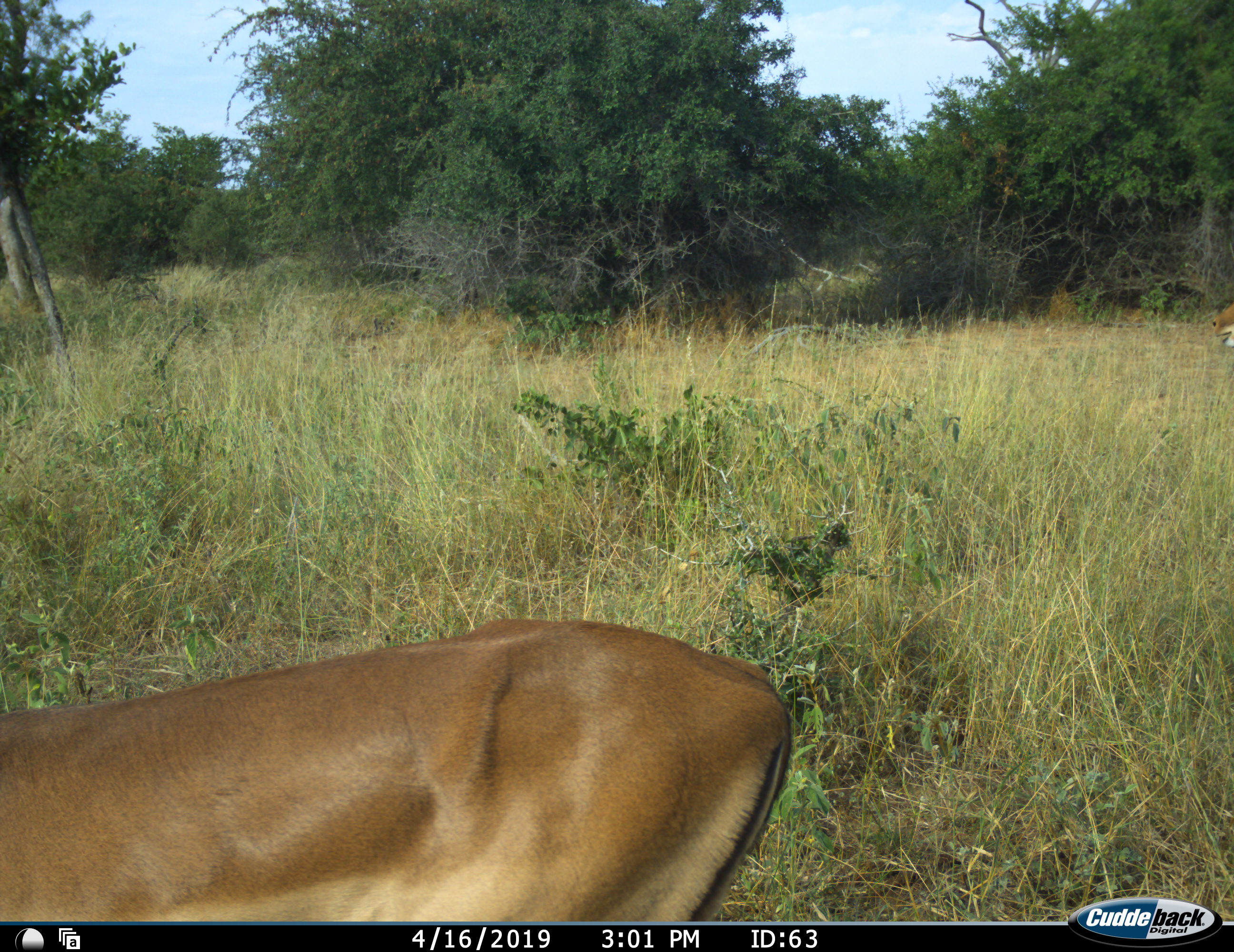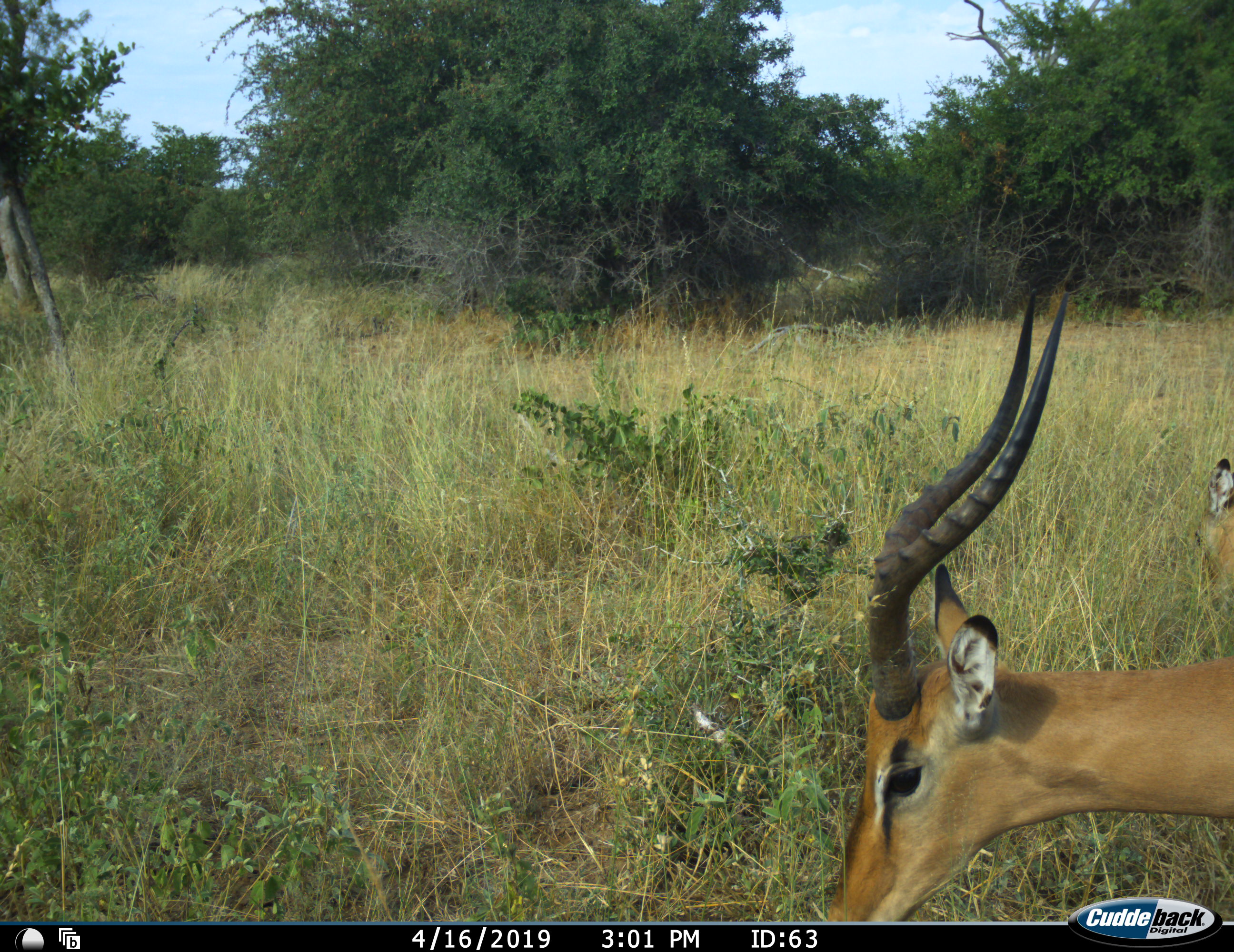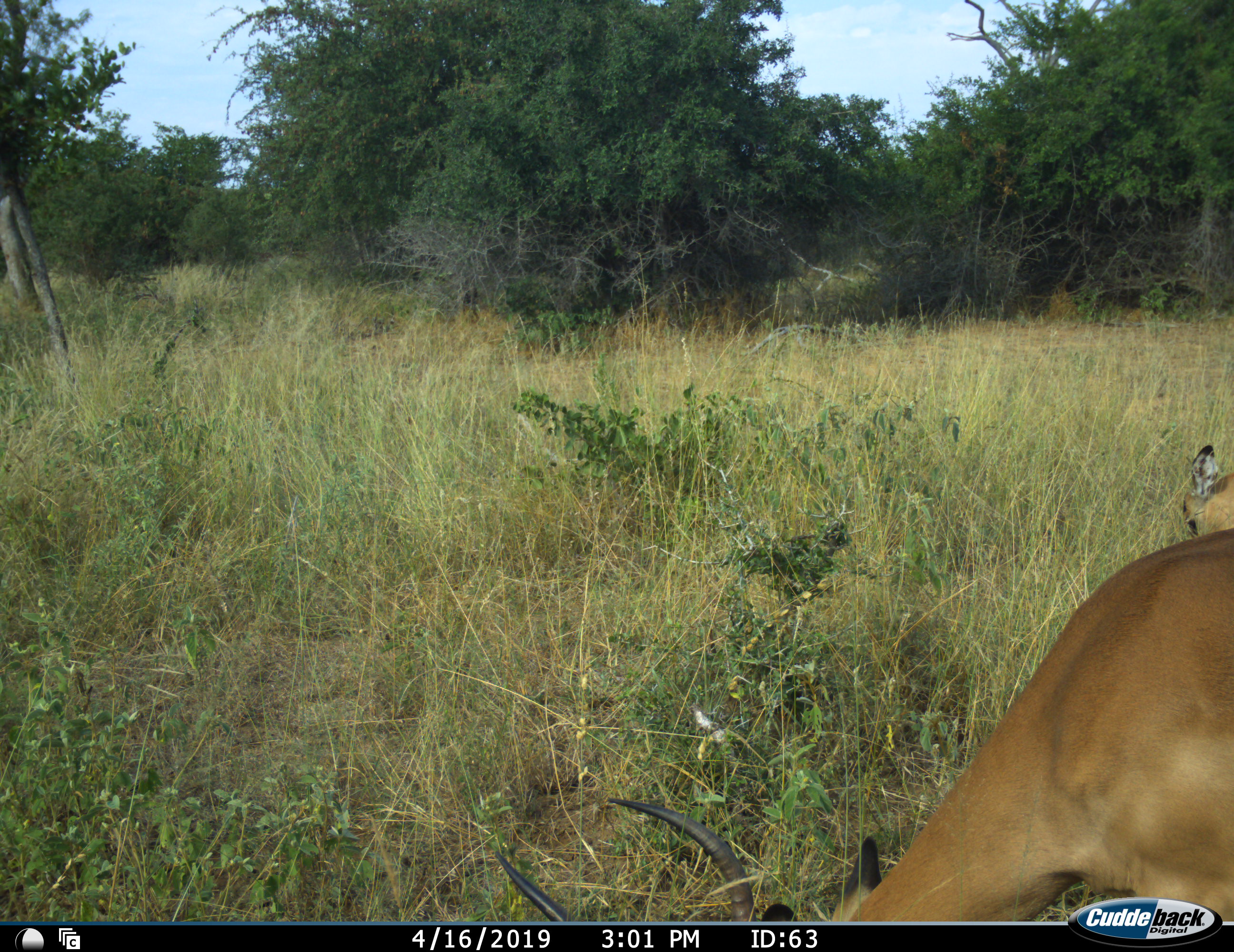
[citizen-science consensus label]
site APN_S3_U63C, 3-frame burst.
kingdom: Animalia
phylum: Chordata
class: Mammalia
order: Artiodactyla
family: Bovidae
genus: Aepyceros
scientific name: Aepyceros melampus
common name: impala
Impala (Aepyceros melampus), count 2. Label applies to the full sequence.